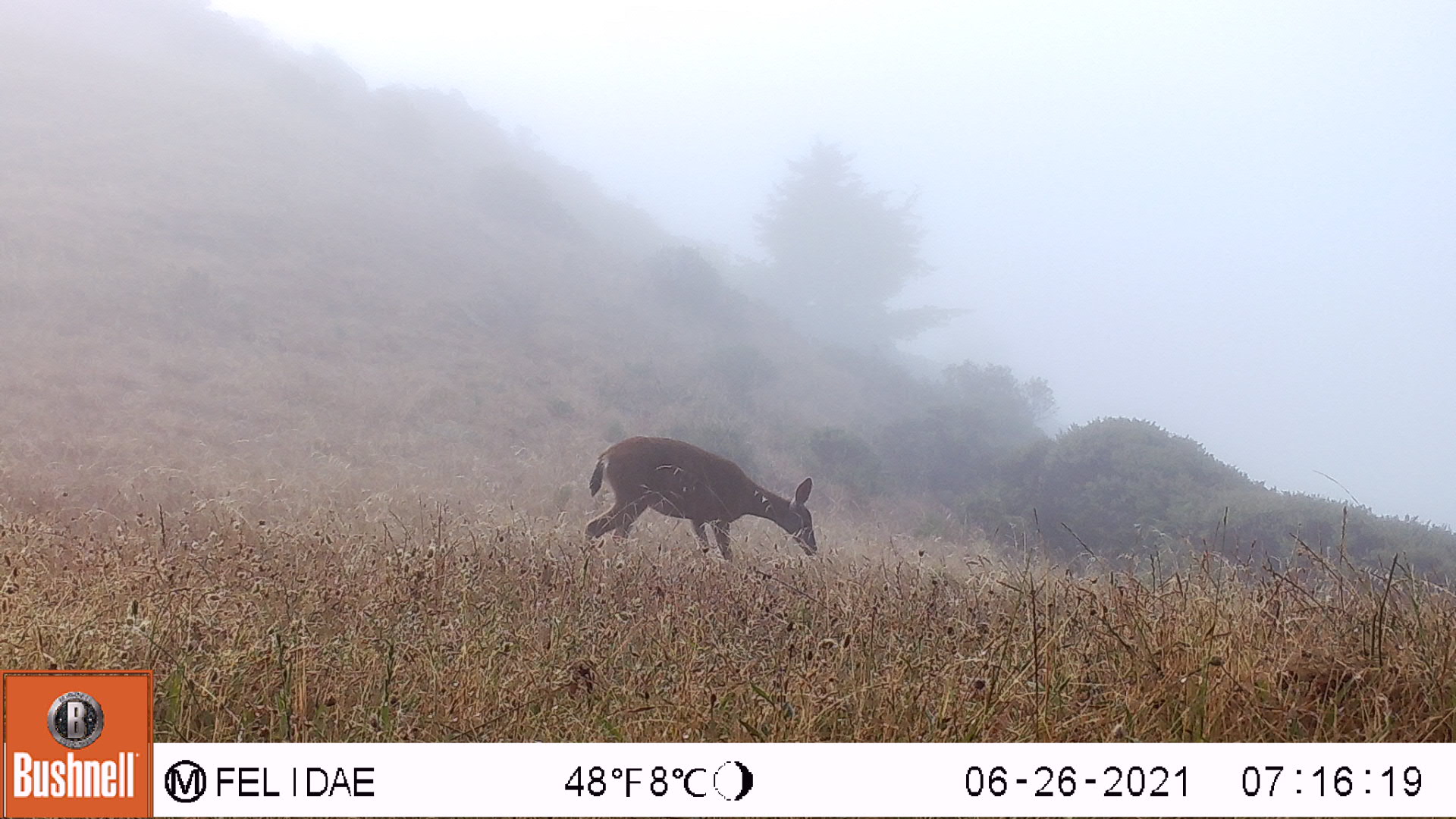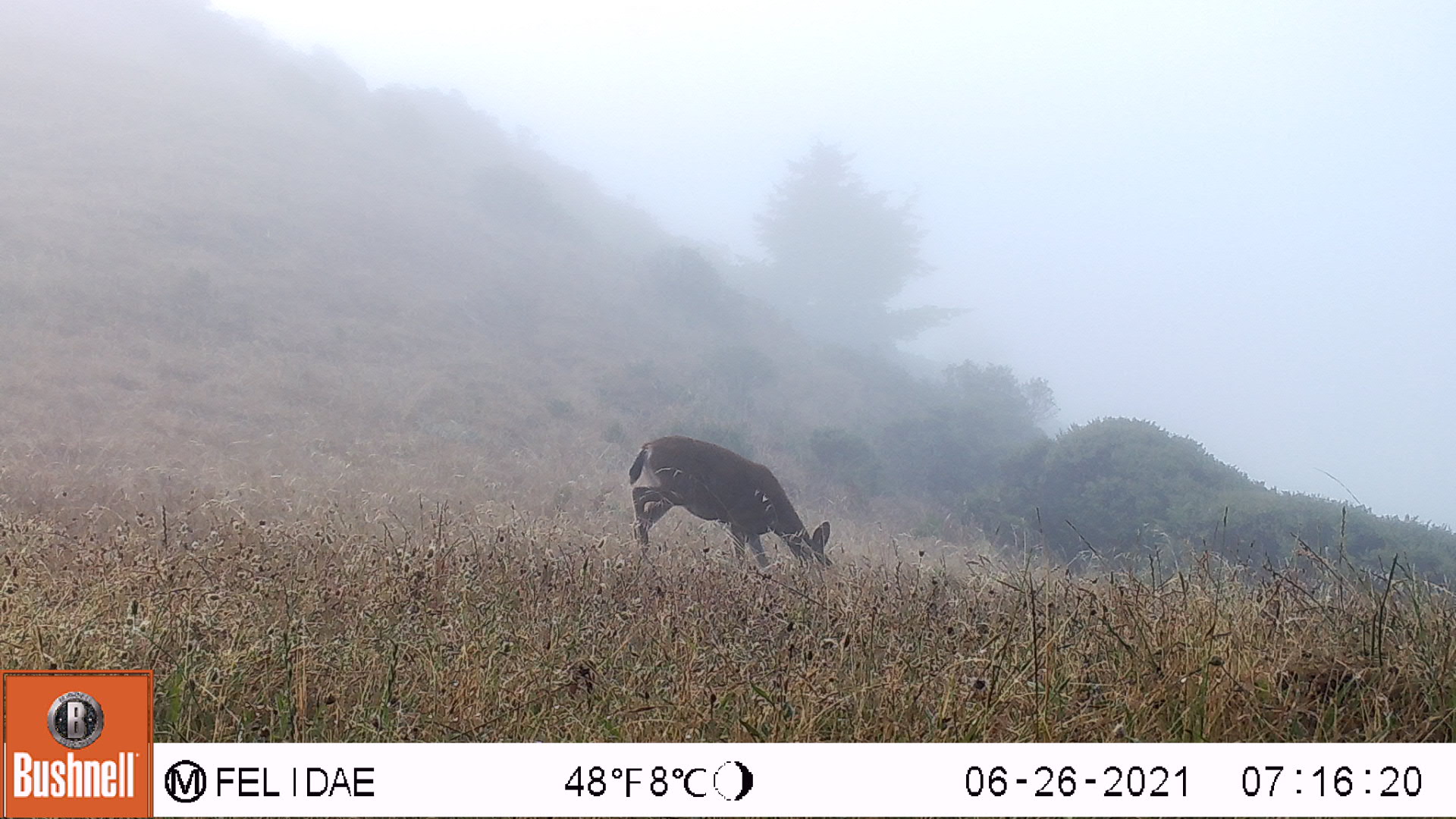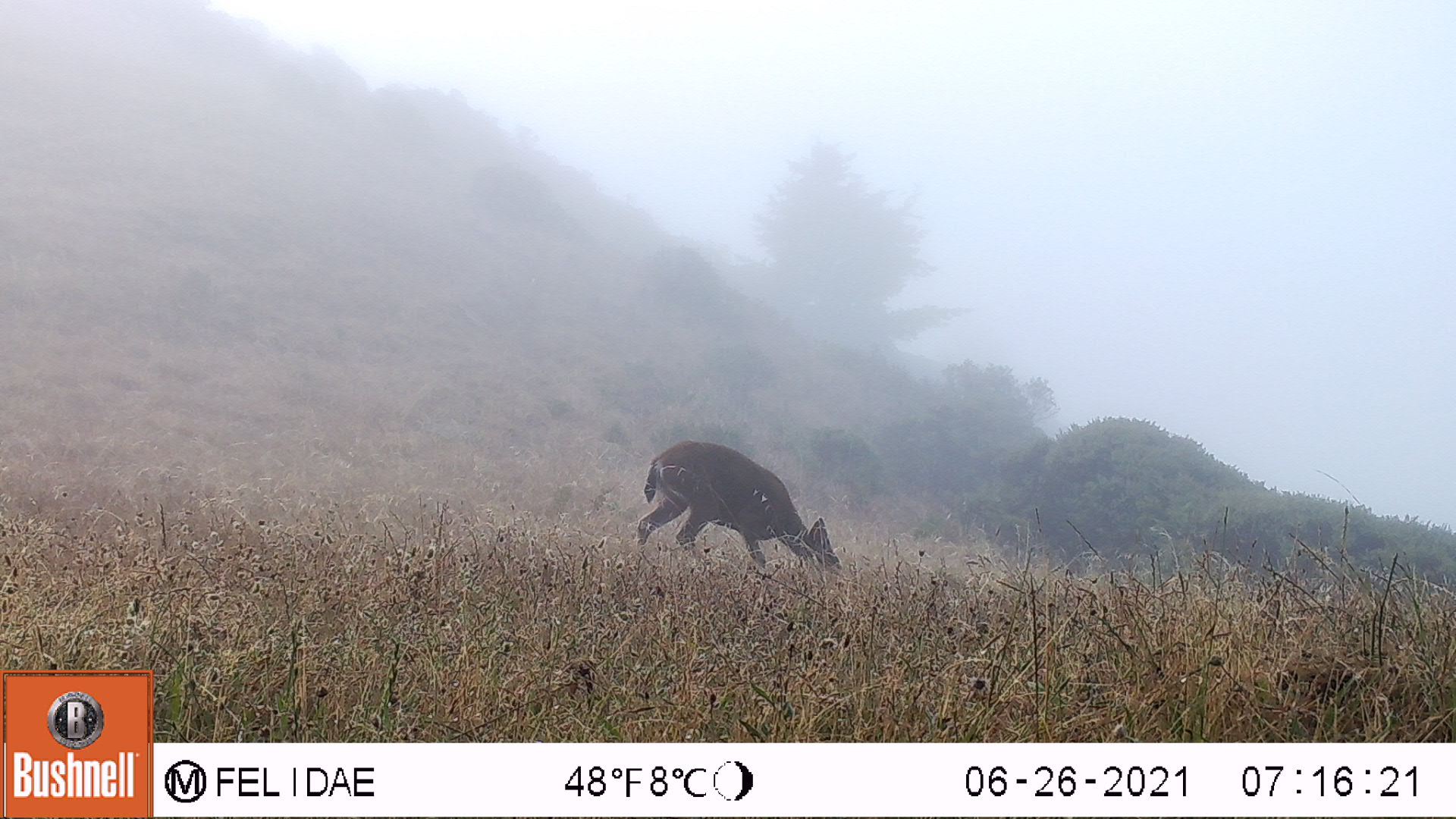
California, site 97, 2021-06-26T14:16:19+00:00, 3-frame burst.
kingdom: Animalia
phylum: Chordata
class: Mammalia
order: Artiodactyla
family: Cervidae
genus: Odocoileus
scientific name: Odocoileus hemionus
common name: mule deer